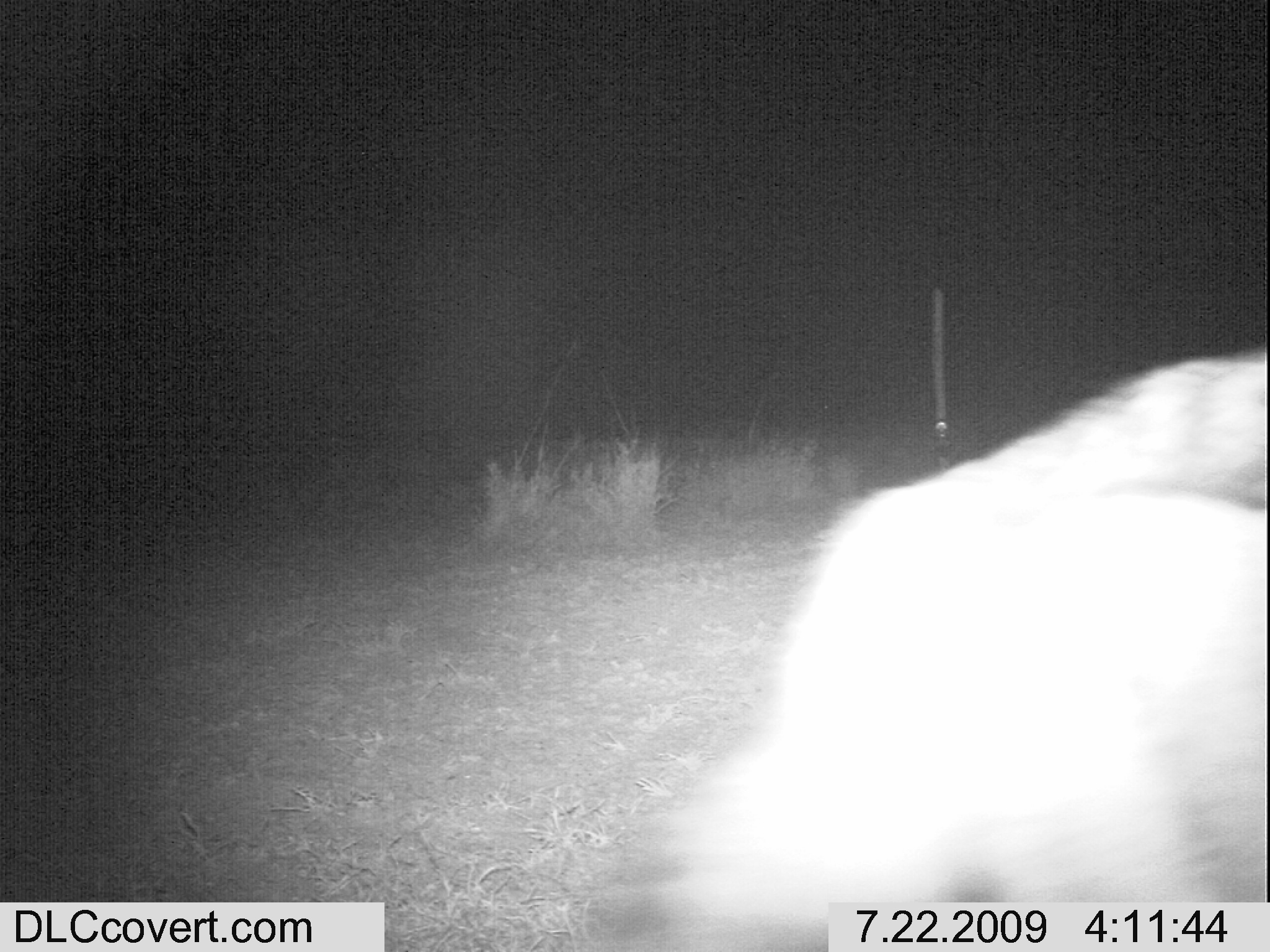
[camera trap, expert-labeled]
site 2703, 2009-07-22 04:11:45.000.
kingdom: Animalia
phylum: Chordata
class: Mammalia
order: Carnivora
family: Canidae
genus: Lupulella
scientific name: Lupulella mesomelas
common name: black-backed jackal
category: canis mesomelas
Canis mesomelas (black-backed jackal) (Lupulella mesomelas), count 1.